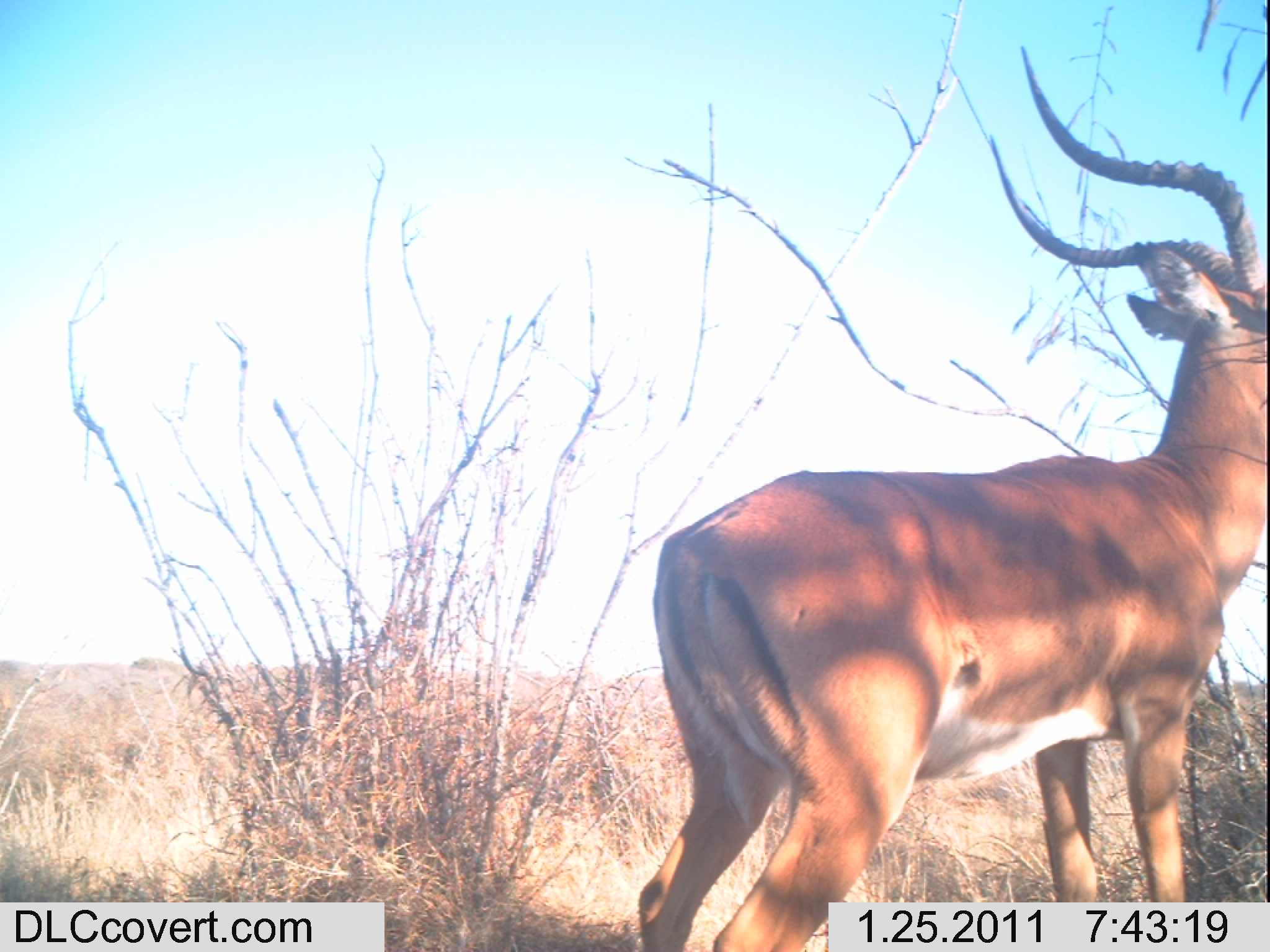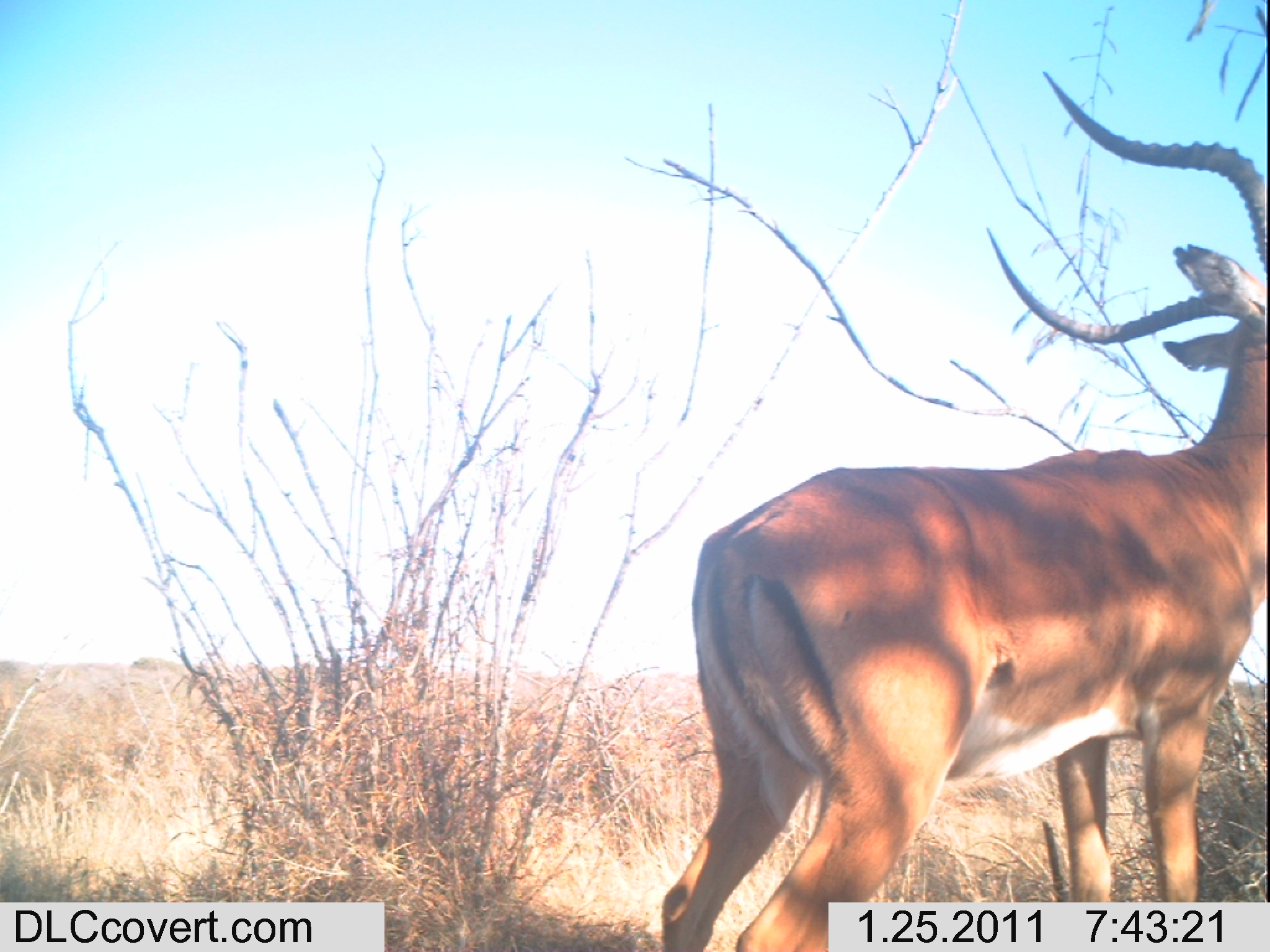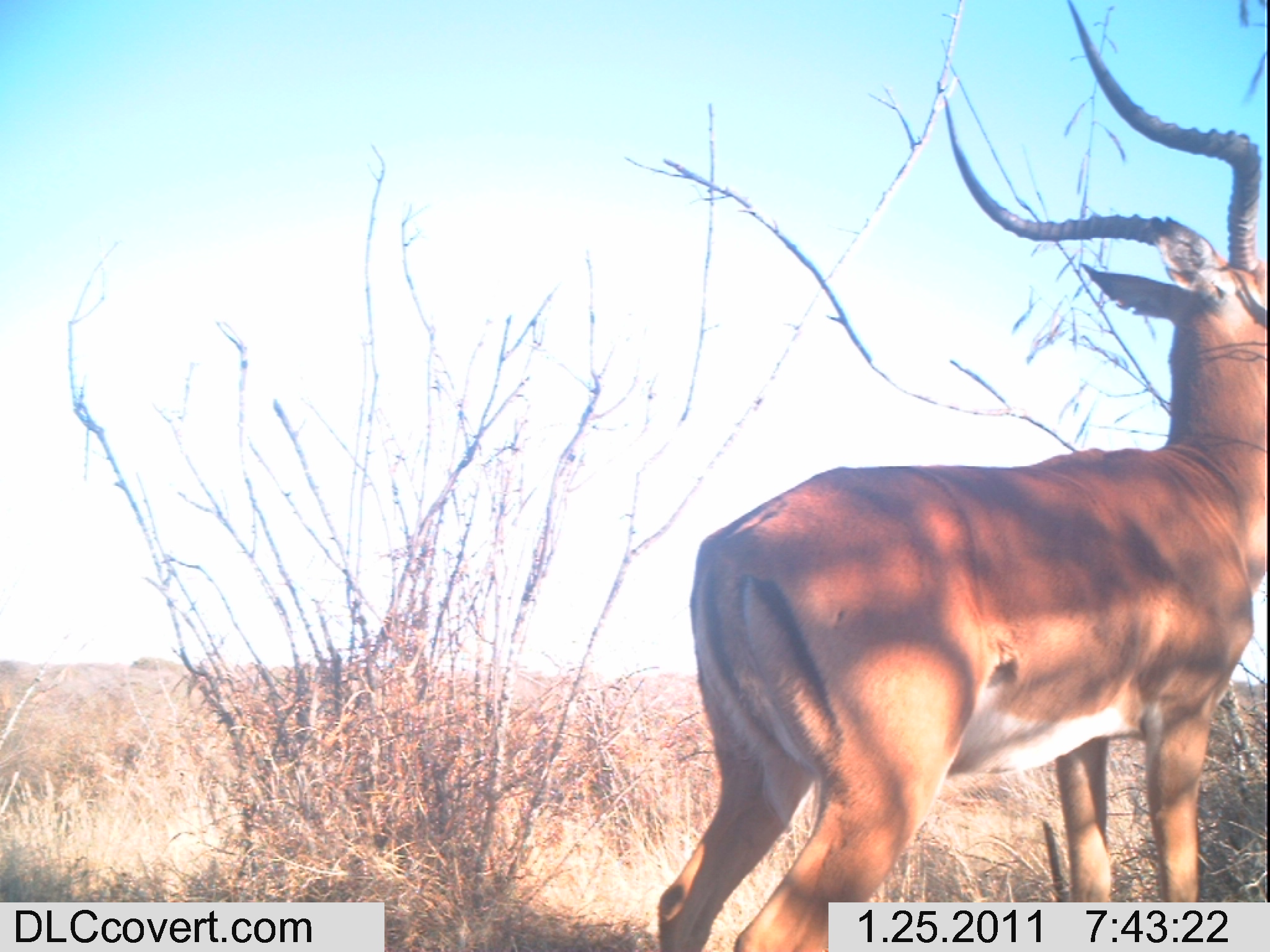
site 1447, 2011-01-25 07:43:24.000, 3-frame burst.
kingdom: Animalia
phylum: Chordata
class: Mammalia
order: Artiodactyla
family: Bovidae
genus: Aepyceros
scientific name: Aepyceros melampus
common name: impala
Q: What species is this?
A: Aepyceros melampus (impala).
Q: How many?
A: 1.